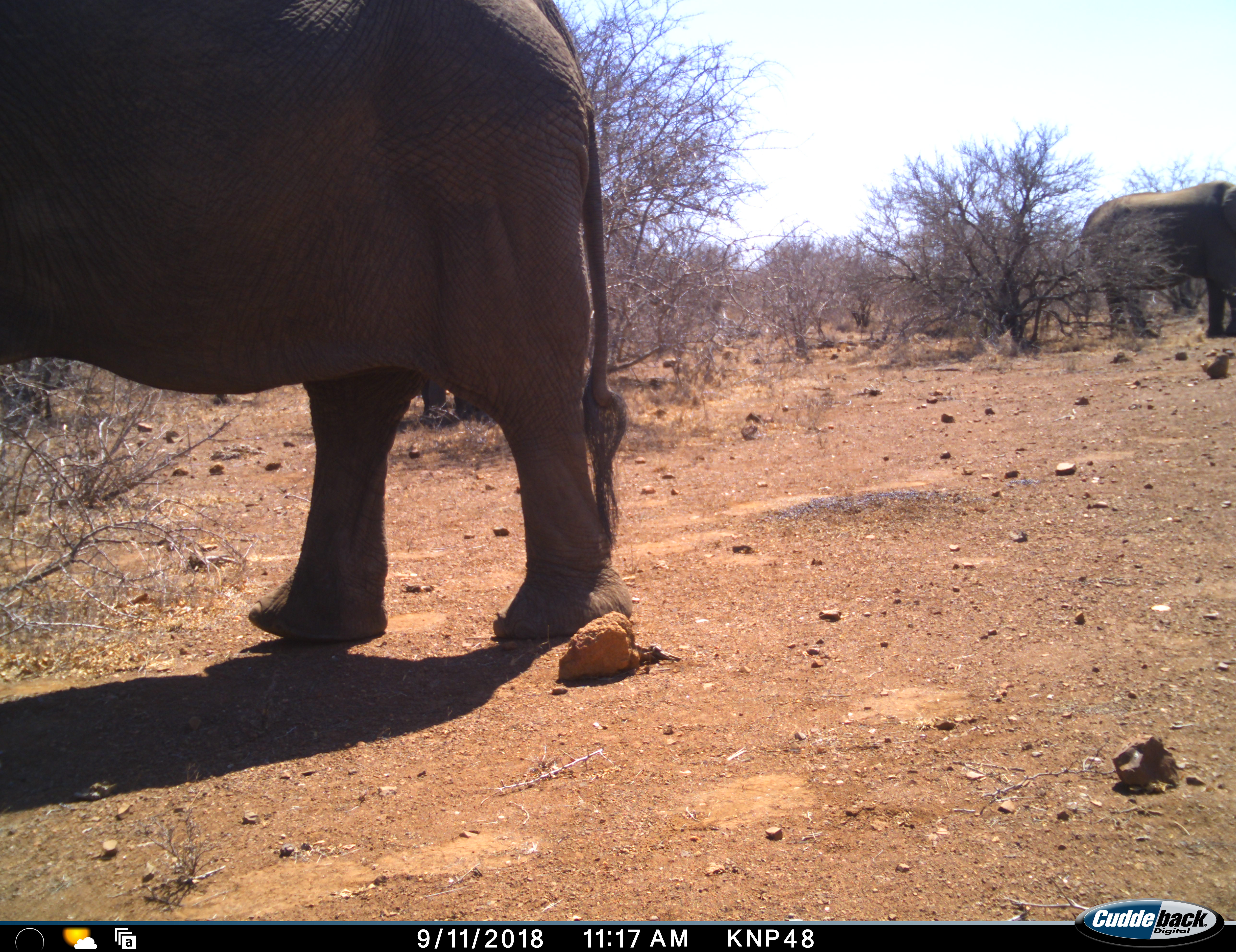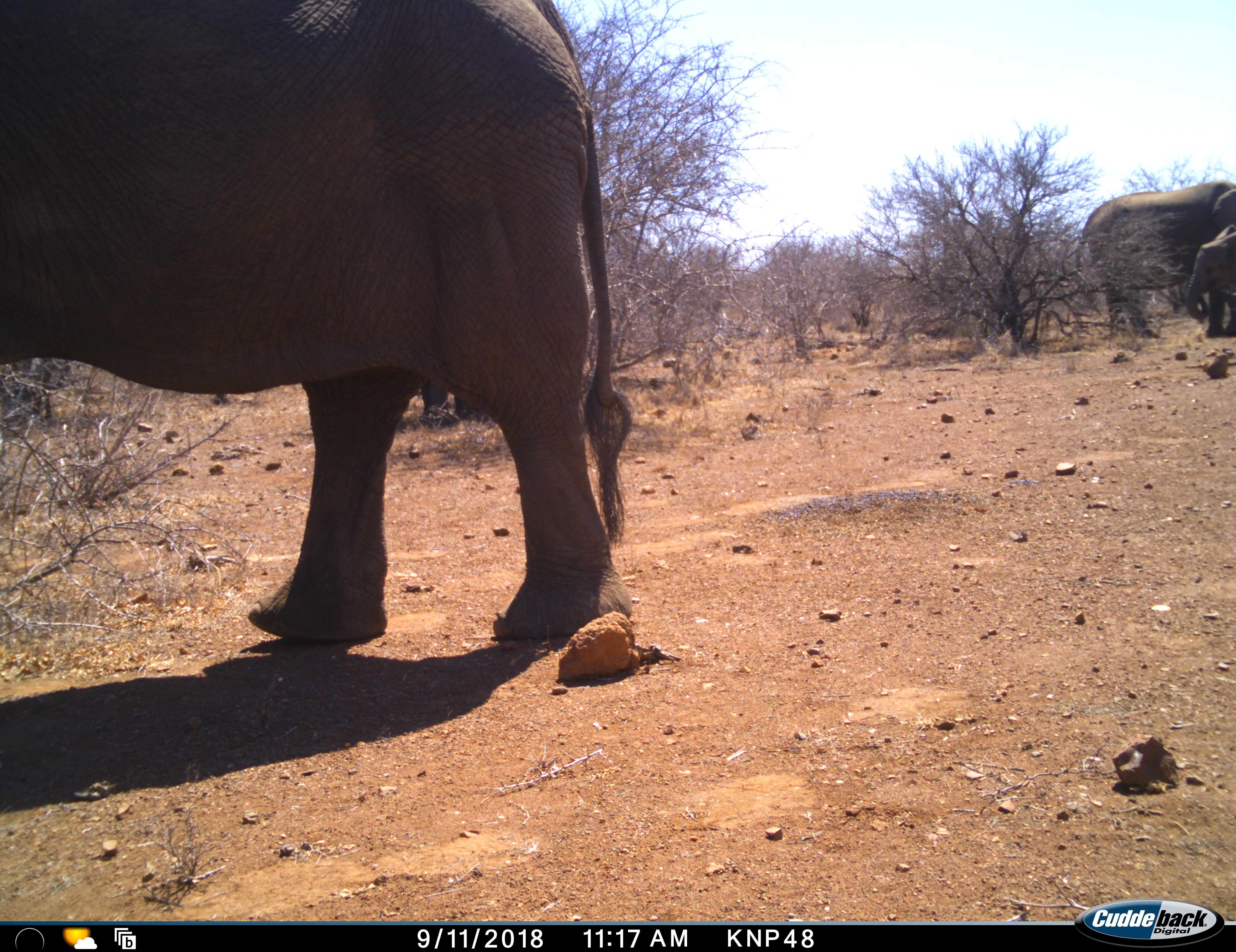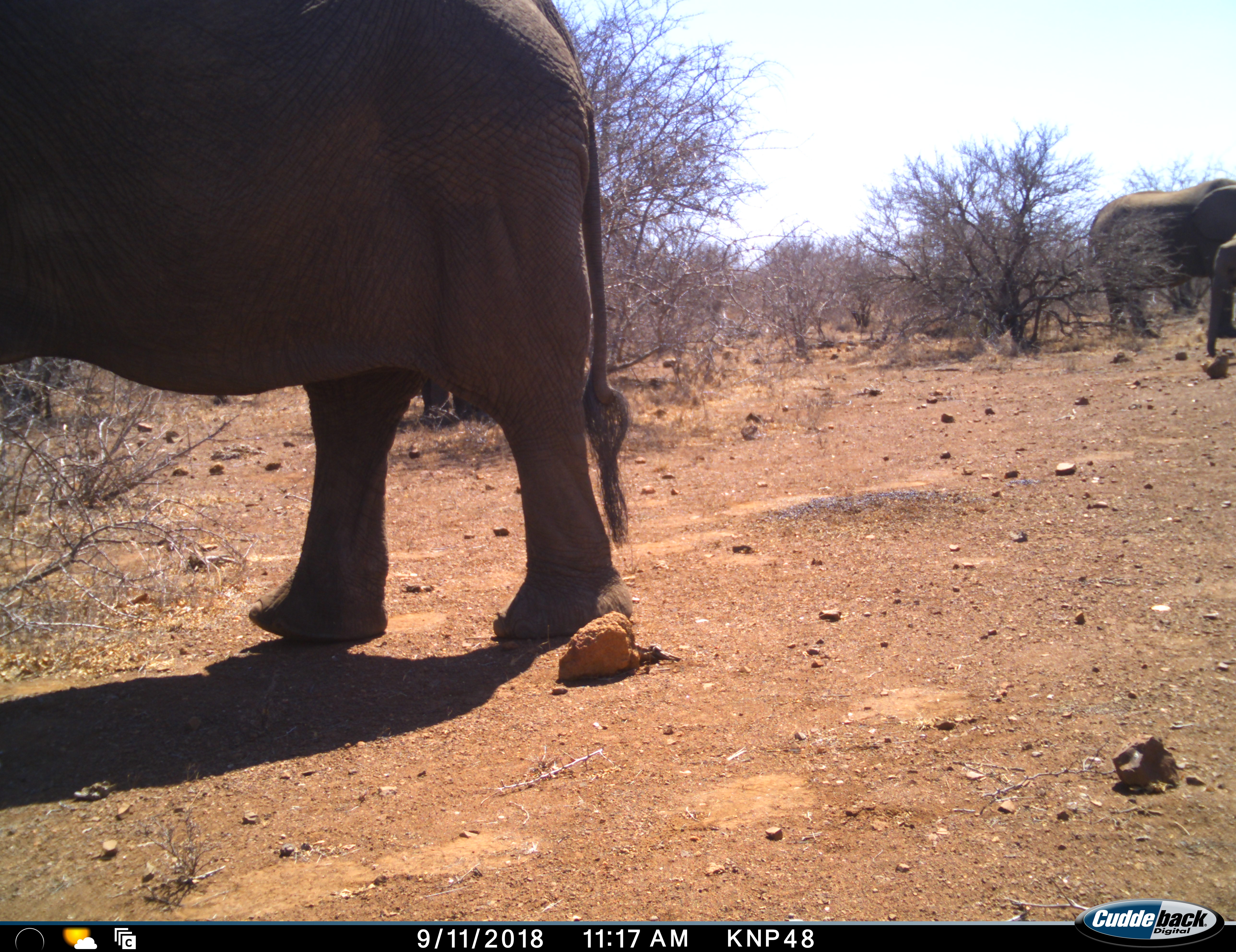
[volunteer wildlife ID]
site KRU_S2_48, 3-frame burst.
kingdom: Animalia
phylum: Chordata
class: Mammalia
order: Proboscidea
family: Elephantidae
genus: Loxodonta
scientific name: Loxodonta africana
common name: african bush elephant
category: elephant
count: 3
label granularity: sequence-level